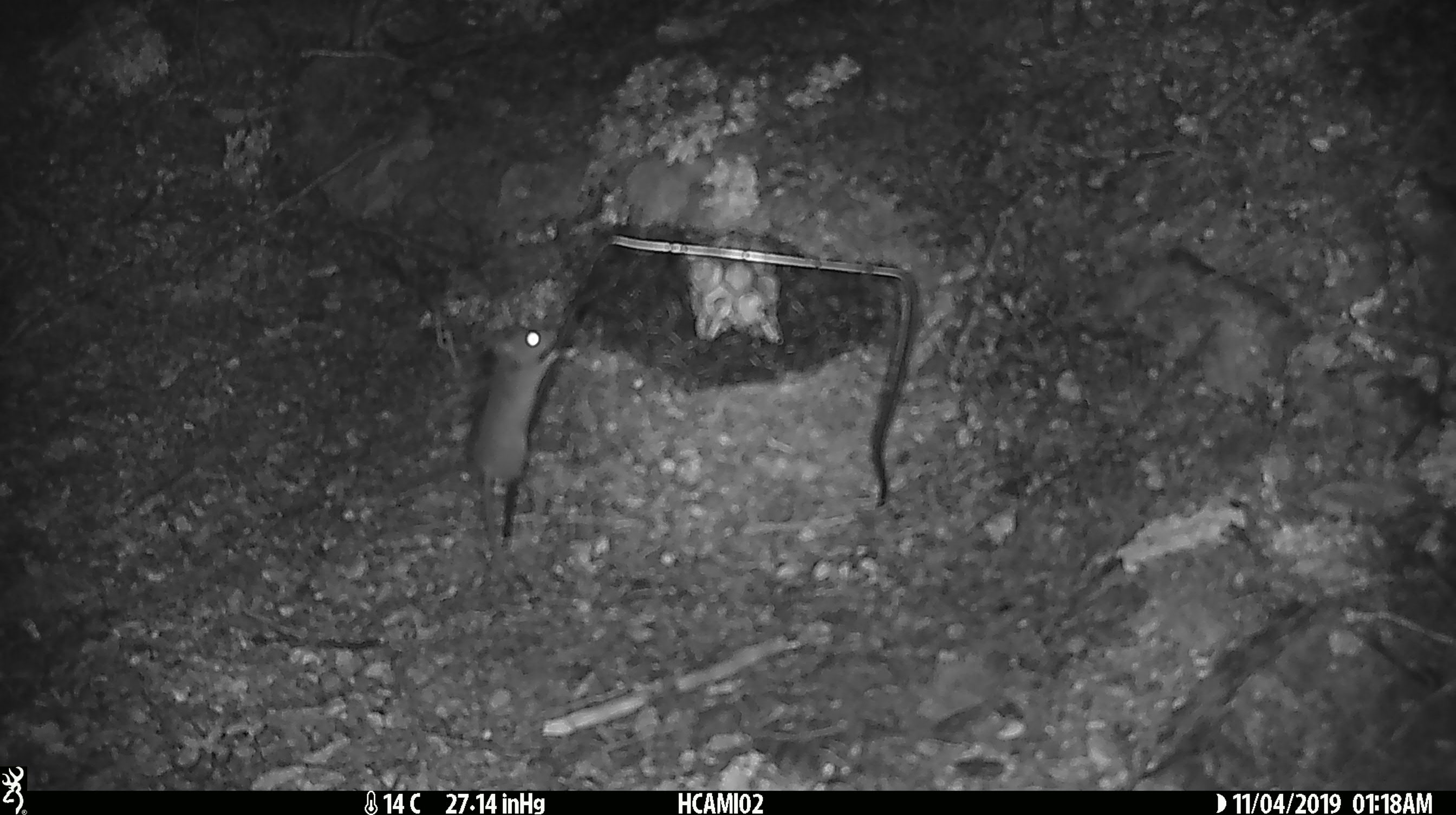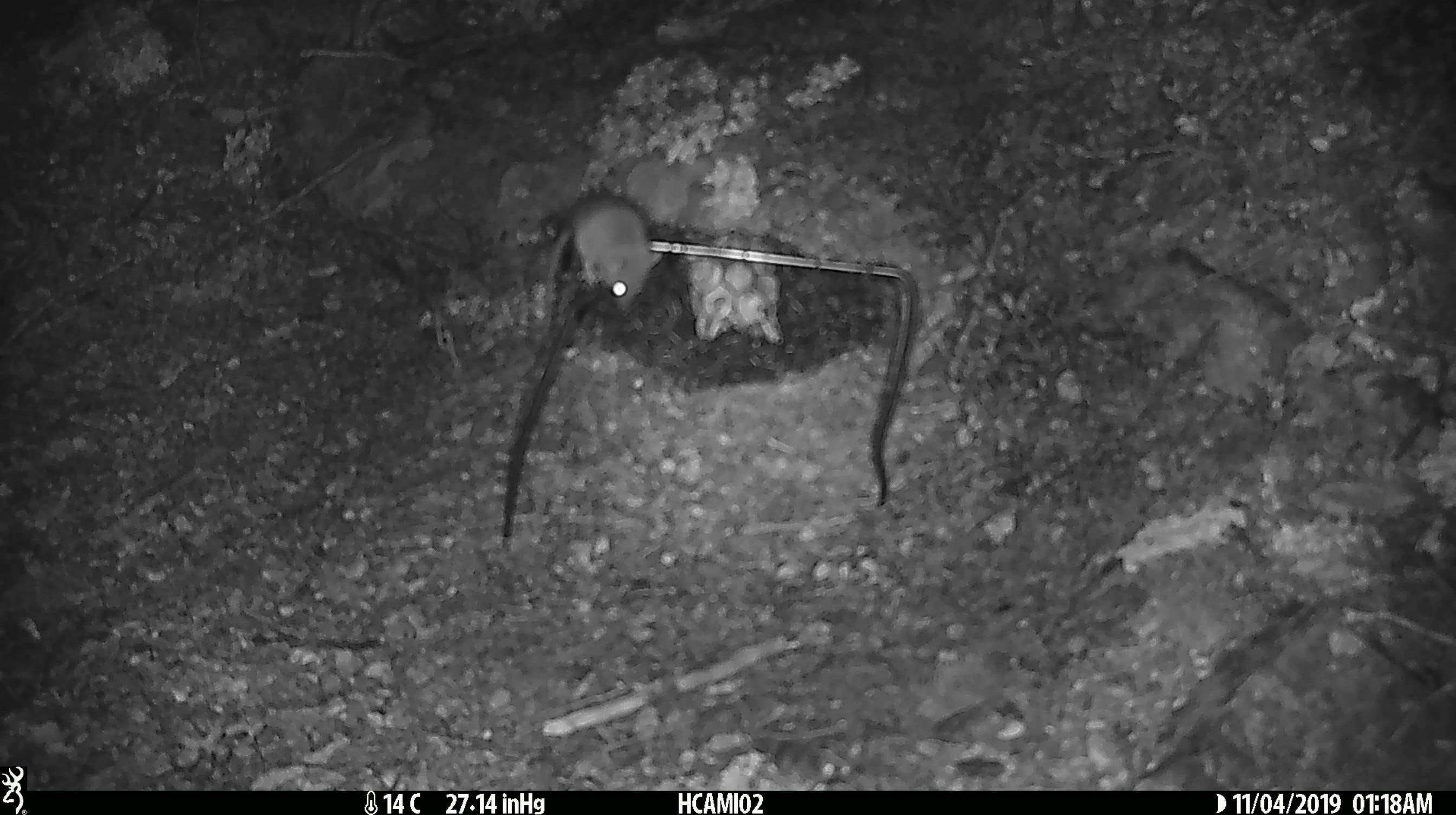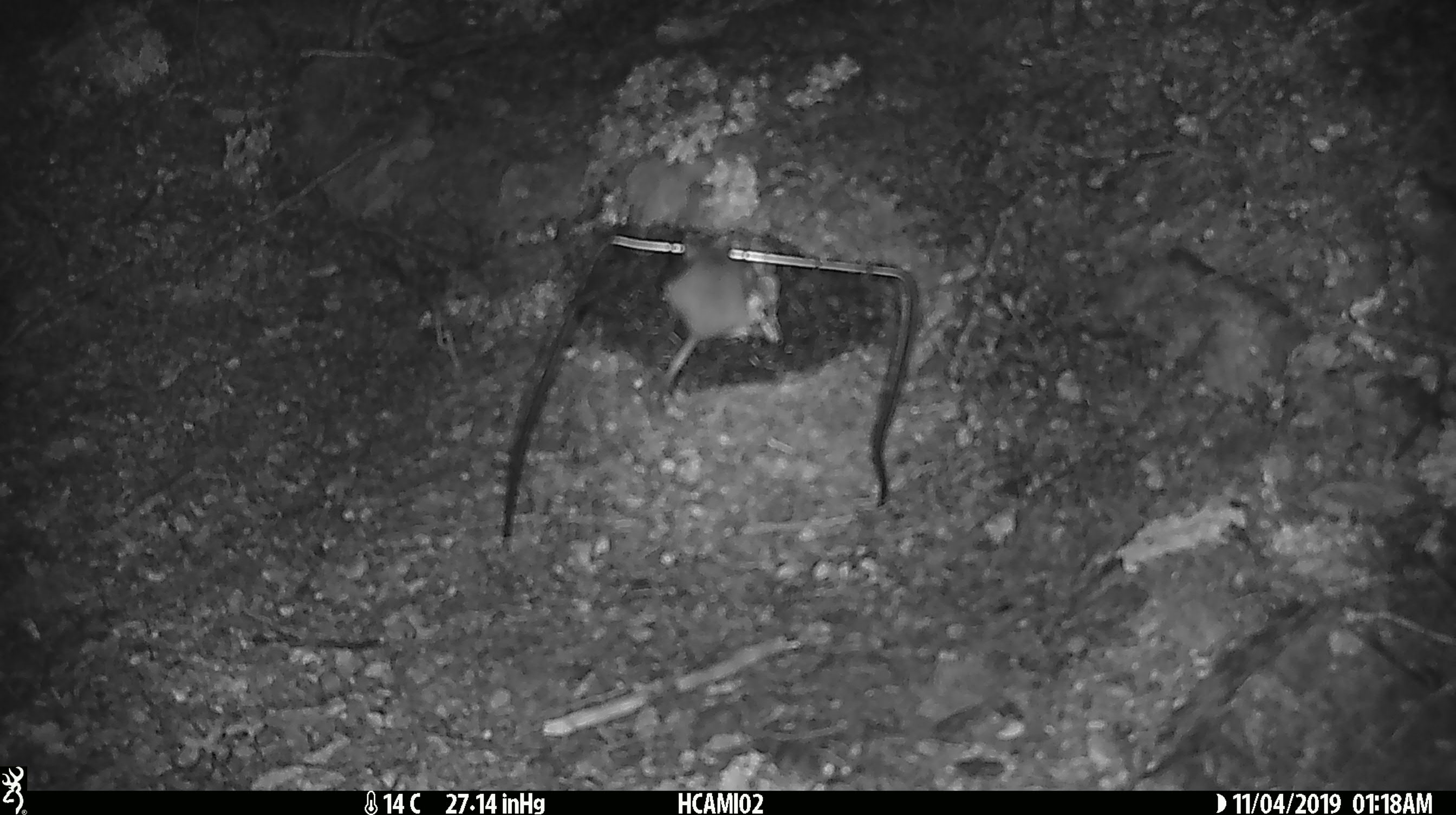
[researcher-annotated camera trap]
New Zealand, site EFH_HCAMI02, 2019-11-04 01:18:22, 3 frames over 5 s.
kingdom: Animalia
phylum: Chordata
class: Mammalia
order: Rodentia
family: Muridae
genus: Mus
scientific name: Mus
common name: mouse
Mouse (Mus).